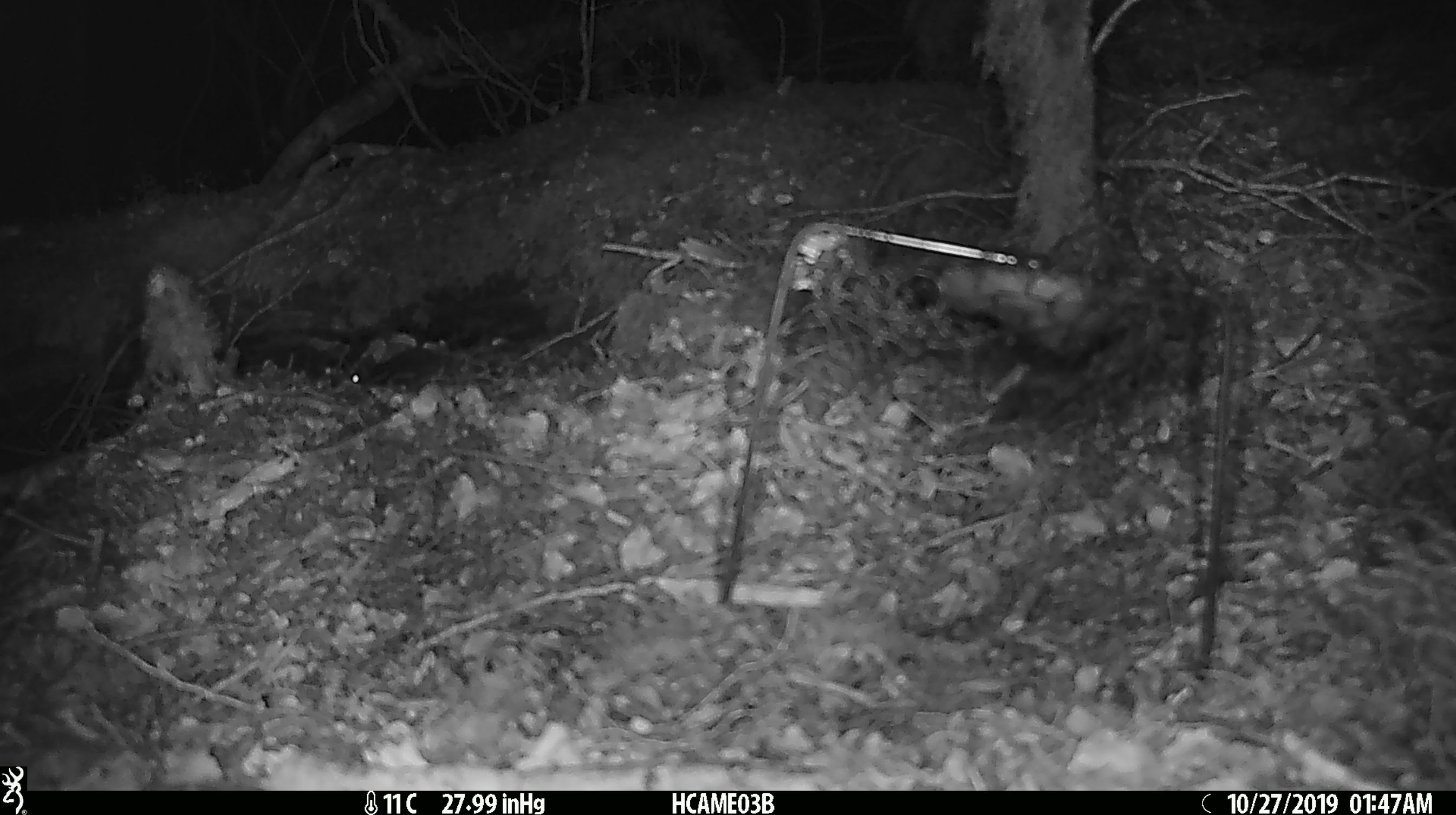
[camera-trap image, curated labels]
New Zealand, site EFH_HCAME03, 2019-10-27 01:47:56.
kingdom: Animalia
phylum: Chordata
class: Mammalia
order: Rodentia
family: Muridae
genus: Mus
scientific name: Mus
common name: mouse